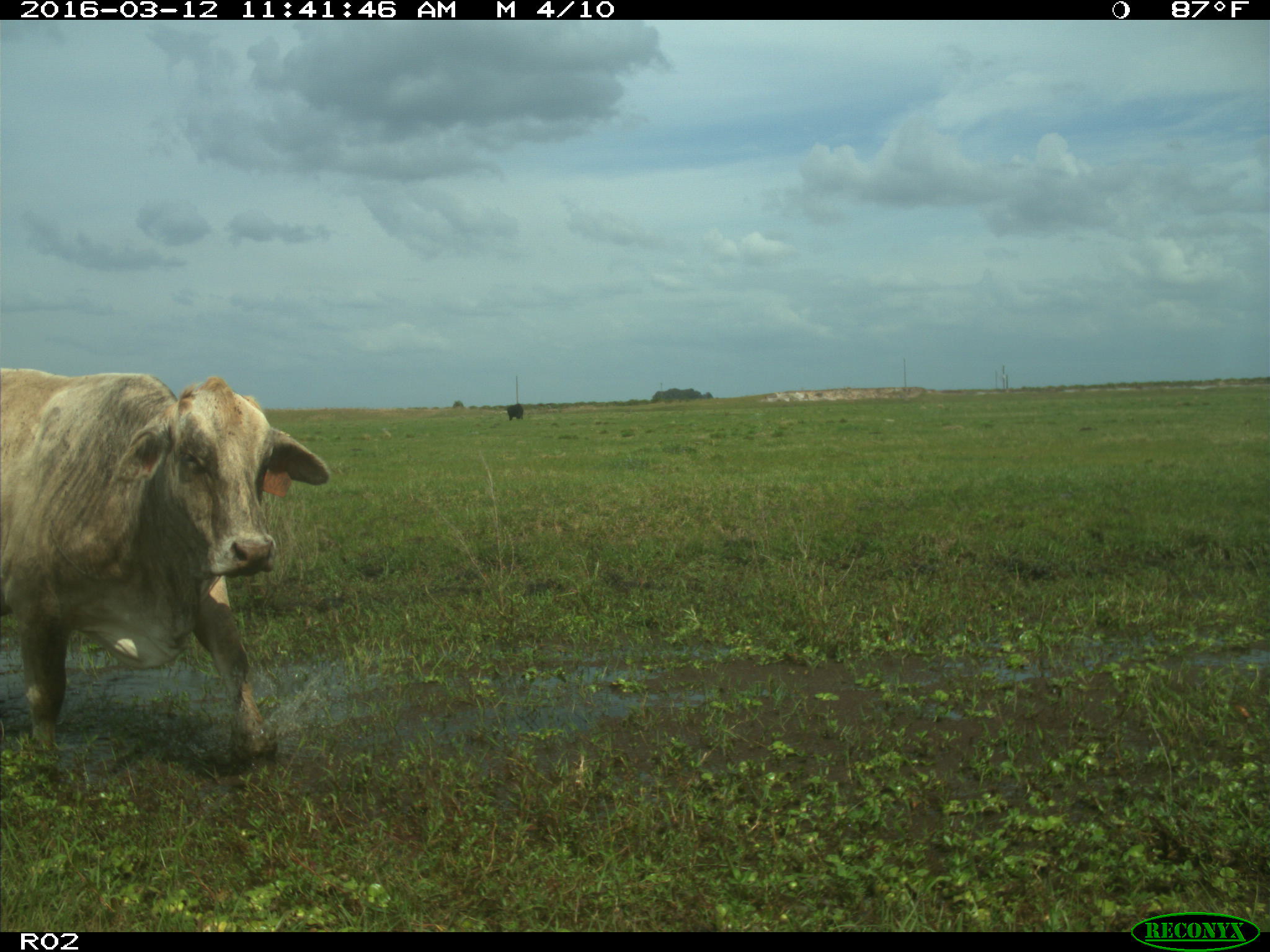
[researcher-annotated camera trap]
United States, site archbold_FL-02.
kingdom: Animalia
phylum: Chordata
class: Mammalia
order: Artiodactyla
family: Bovidae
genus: Bos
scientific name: Bos taurus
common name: domestic cow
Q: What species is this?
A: Bos taurus (domestic cow).